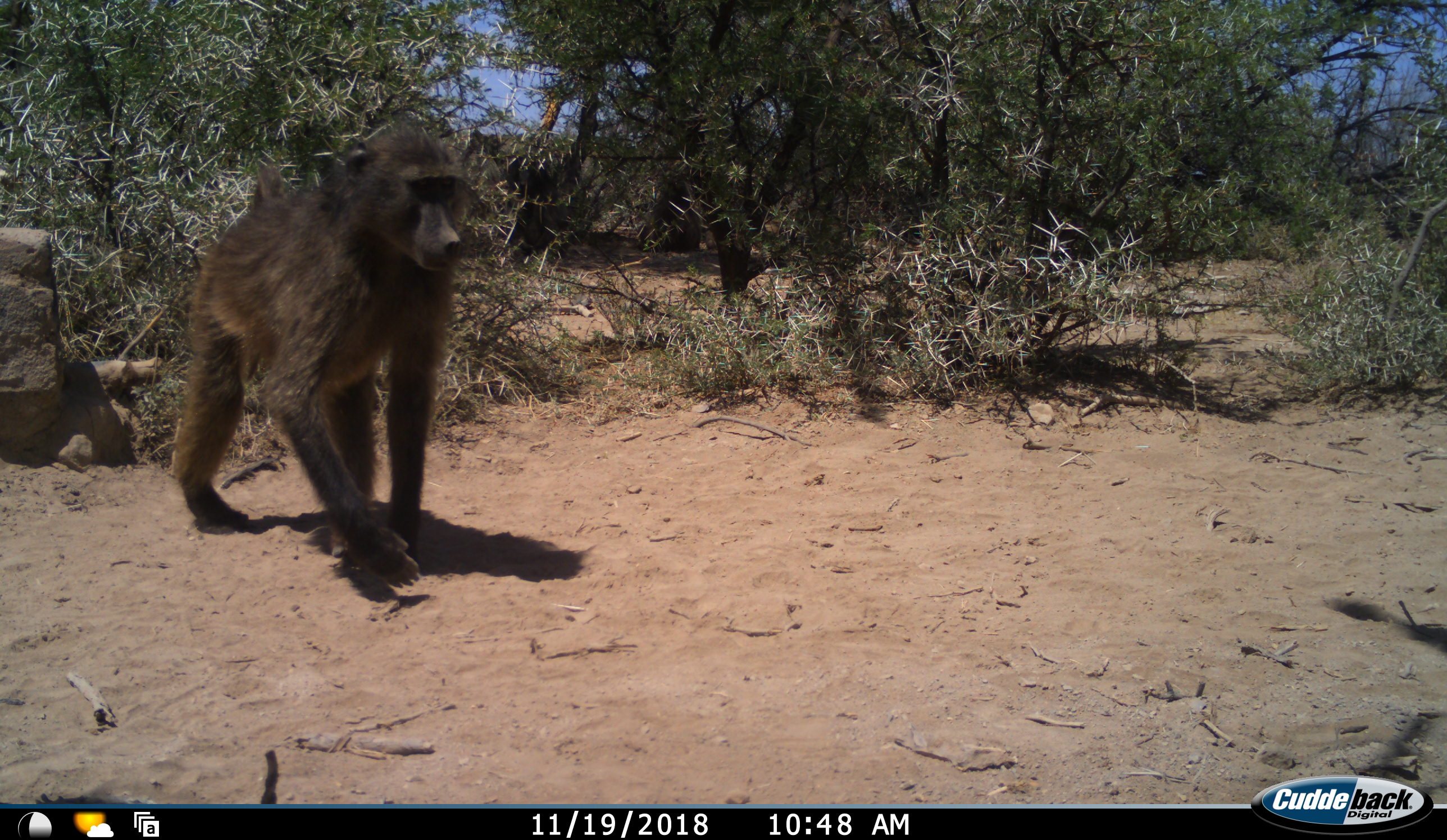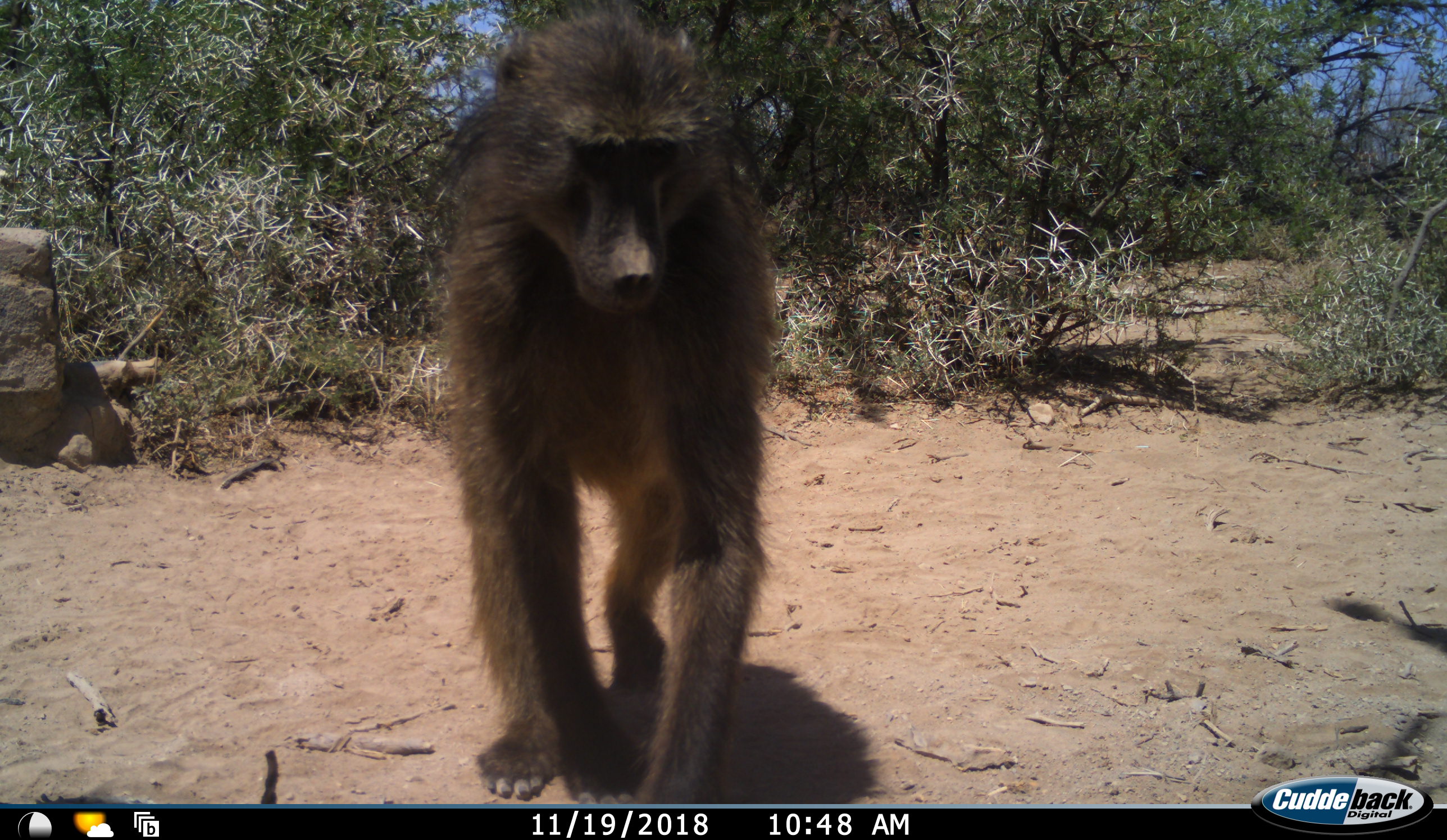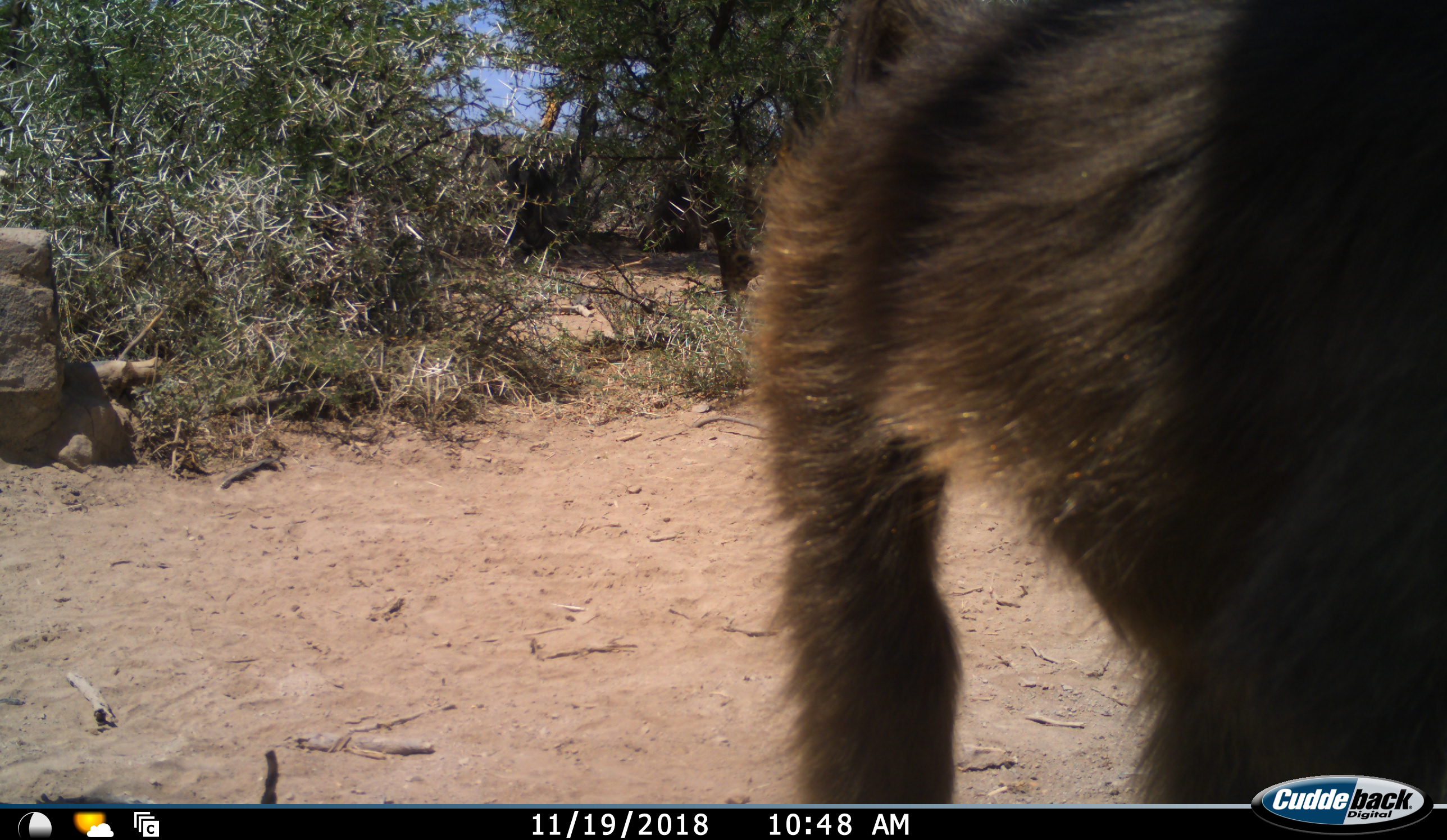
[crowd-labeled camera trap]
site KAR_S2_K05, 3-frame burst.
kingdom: Animalia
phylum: Chordata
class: Mammalia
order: Primates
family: Cercopithecidae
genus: Papio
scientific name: Papio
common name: baboon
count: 1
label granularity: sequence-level